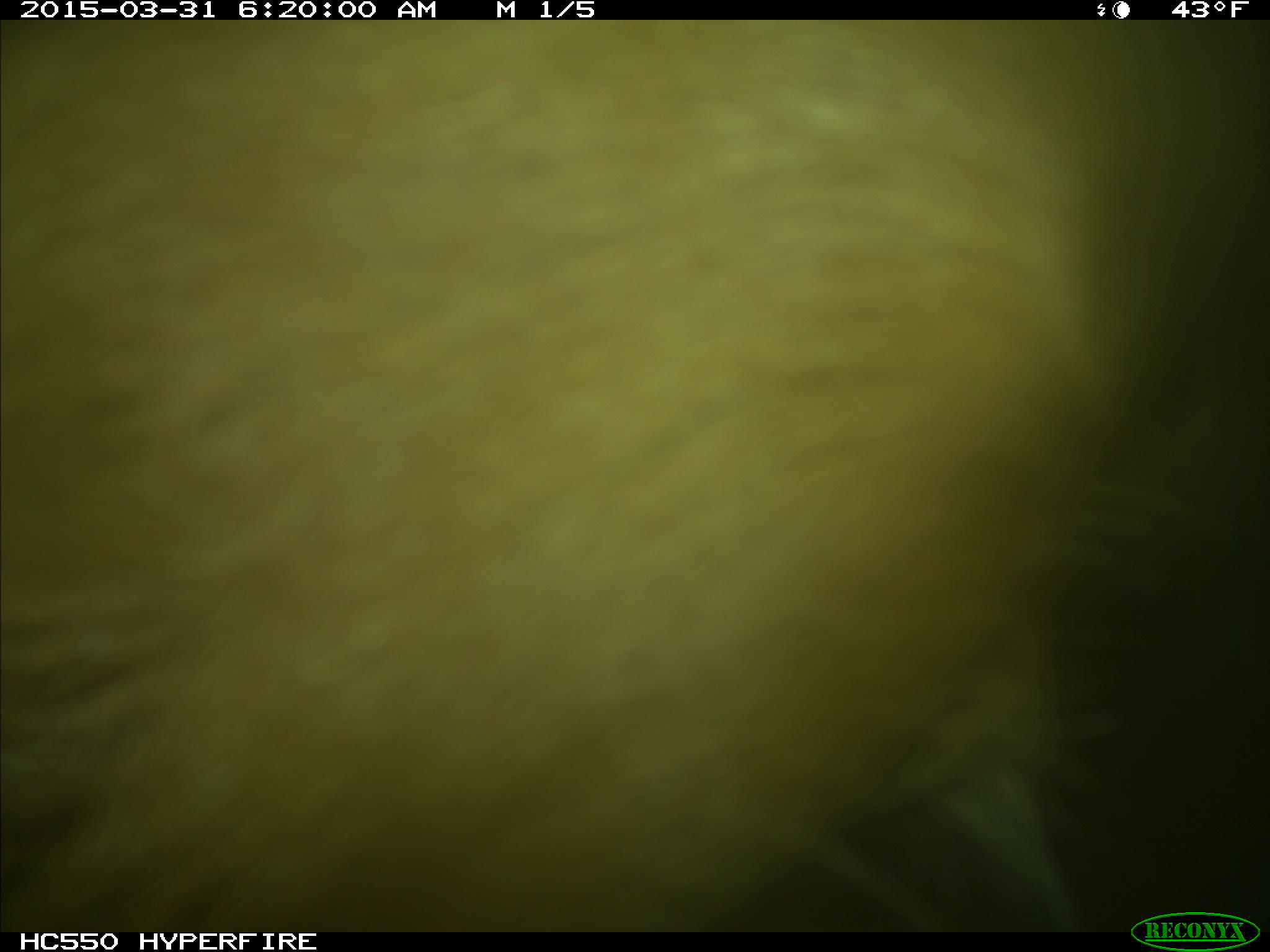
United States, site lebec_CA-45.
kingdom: Animalia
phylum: Chordata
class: Mammalia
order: Artiodactyla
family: Bovidae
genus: Bos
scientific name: Bos taurus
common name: domestic cow